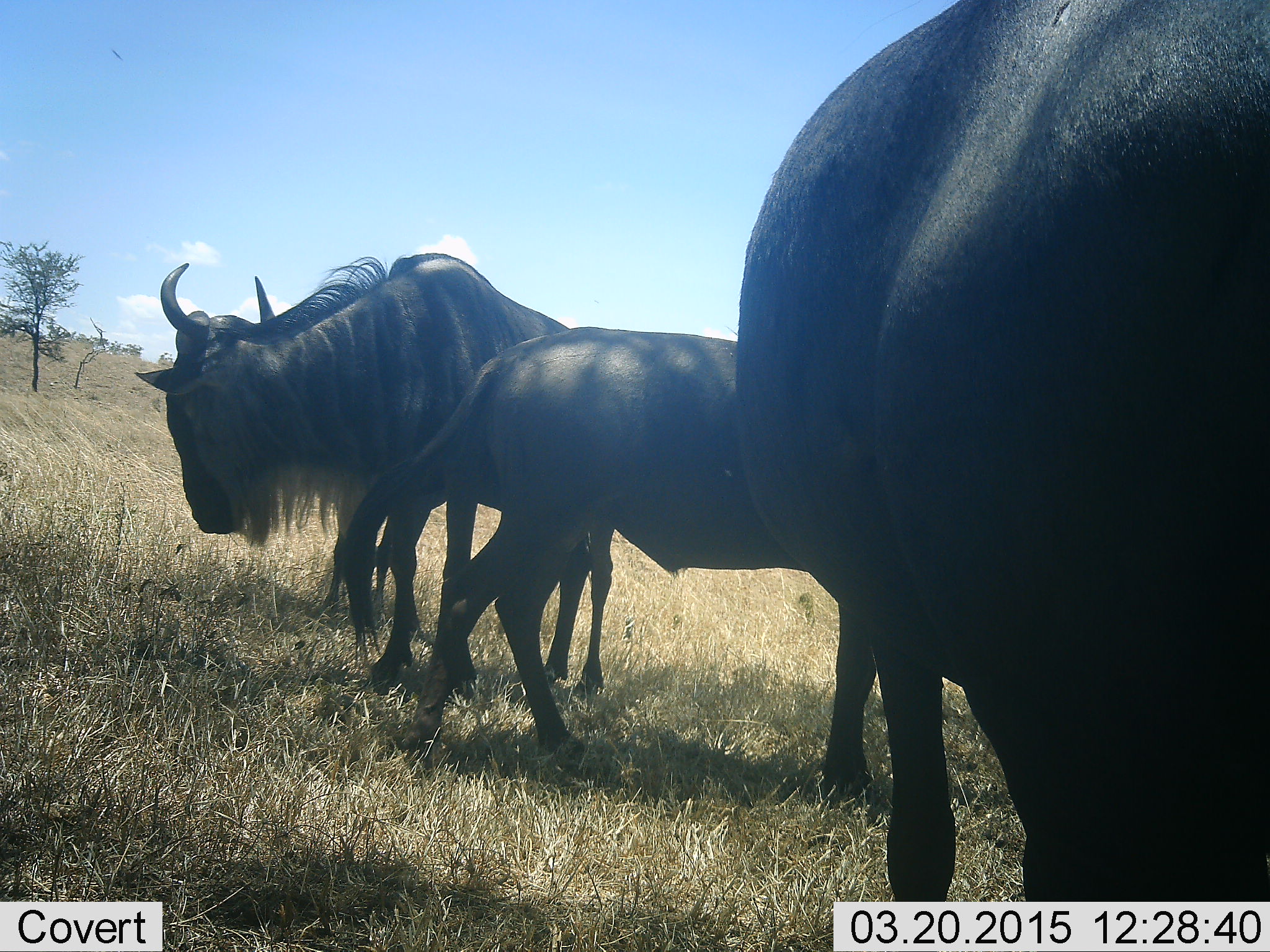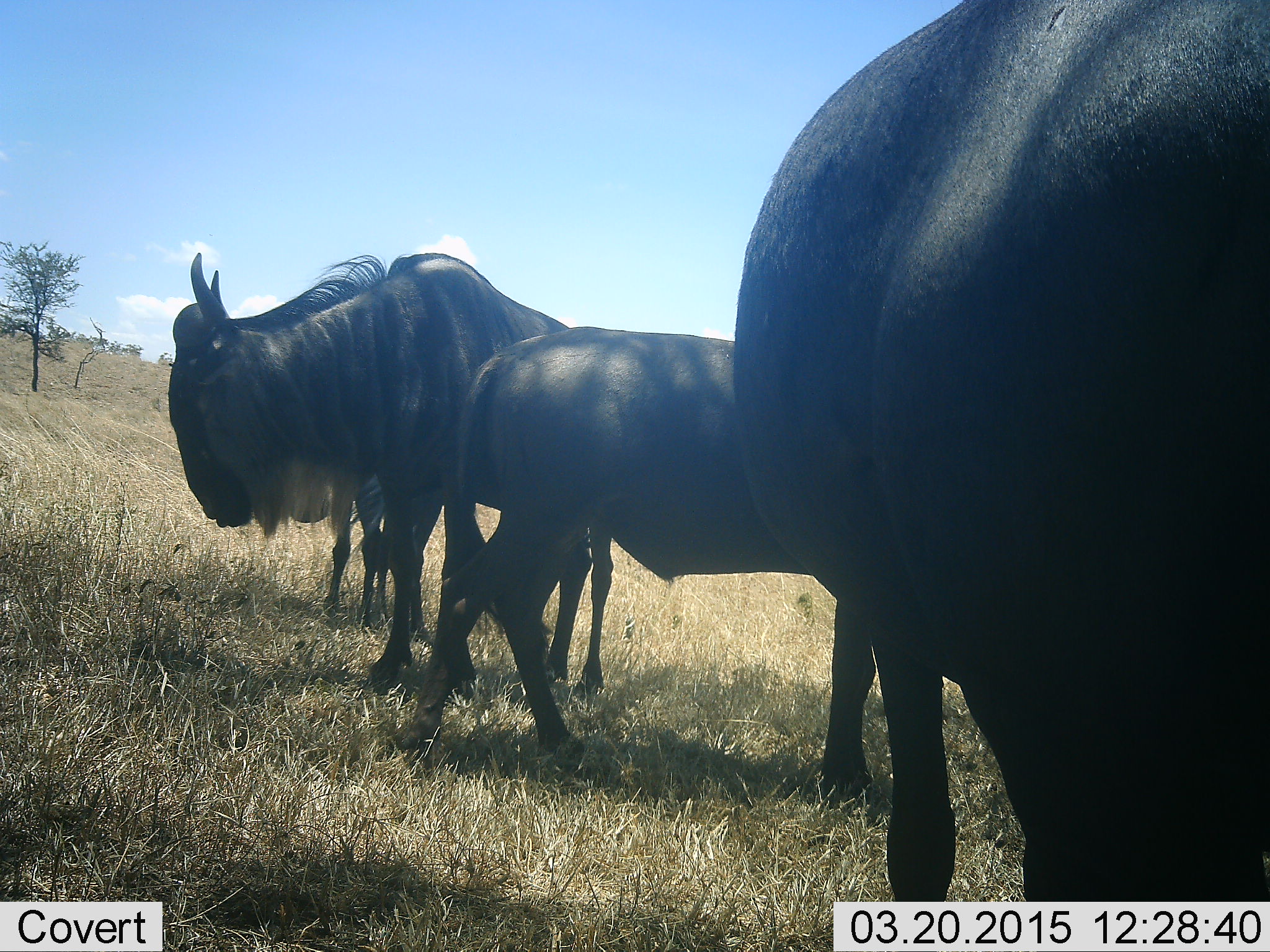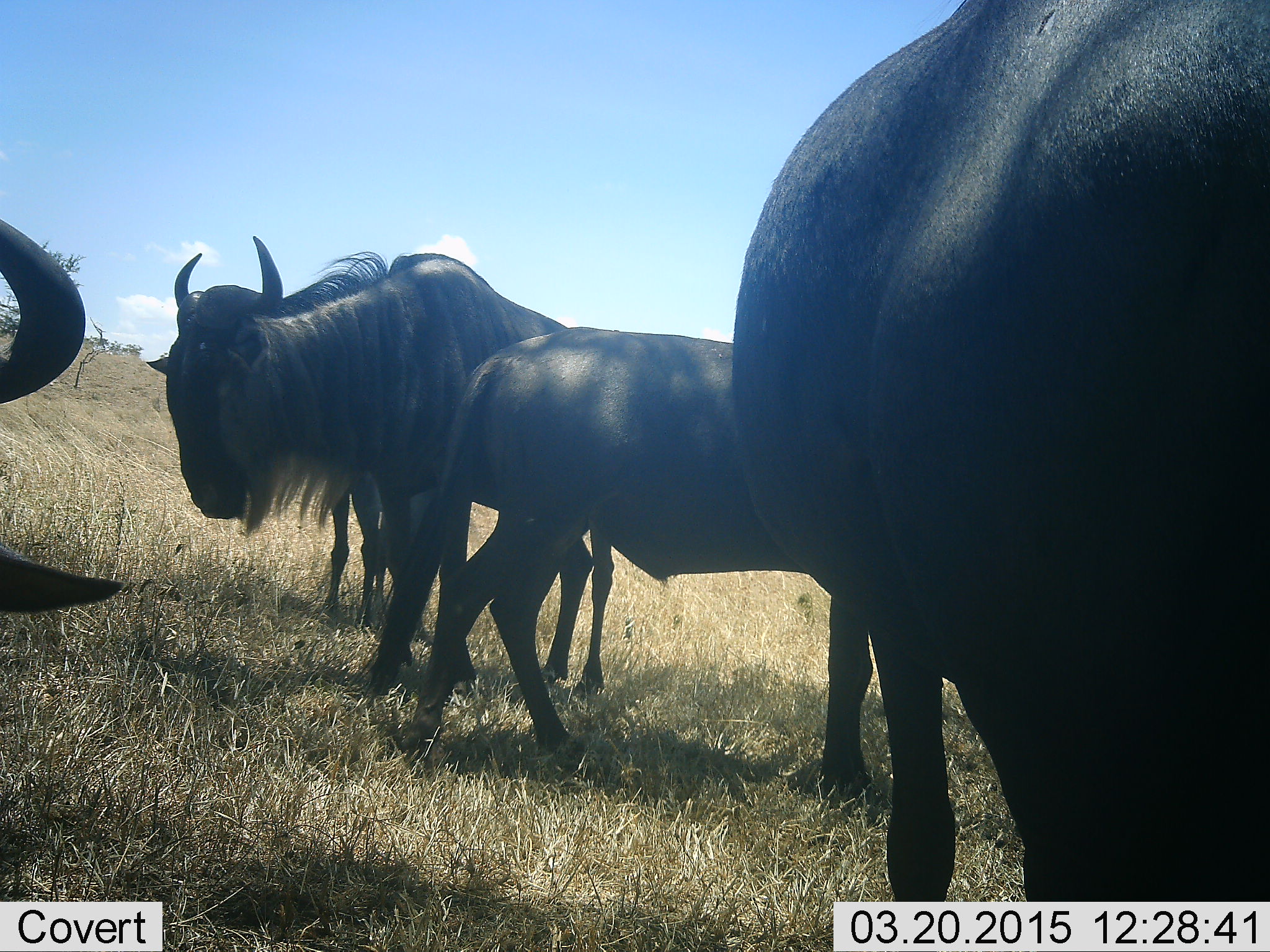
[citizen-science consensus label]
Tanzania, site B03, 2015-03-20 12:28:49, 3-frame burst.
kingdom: Animalia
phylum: Chordata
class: Mammalia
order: Artiodactyla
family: Bovidae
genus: Connochaetes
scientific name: Connochaetes taurinus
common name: blue wildebeest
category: wildebeest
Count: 4.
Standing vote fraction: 90%.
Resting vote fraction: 0%.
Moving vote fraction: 30%.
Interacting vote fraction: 0%.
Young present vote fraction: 0%.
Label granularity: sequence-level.